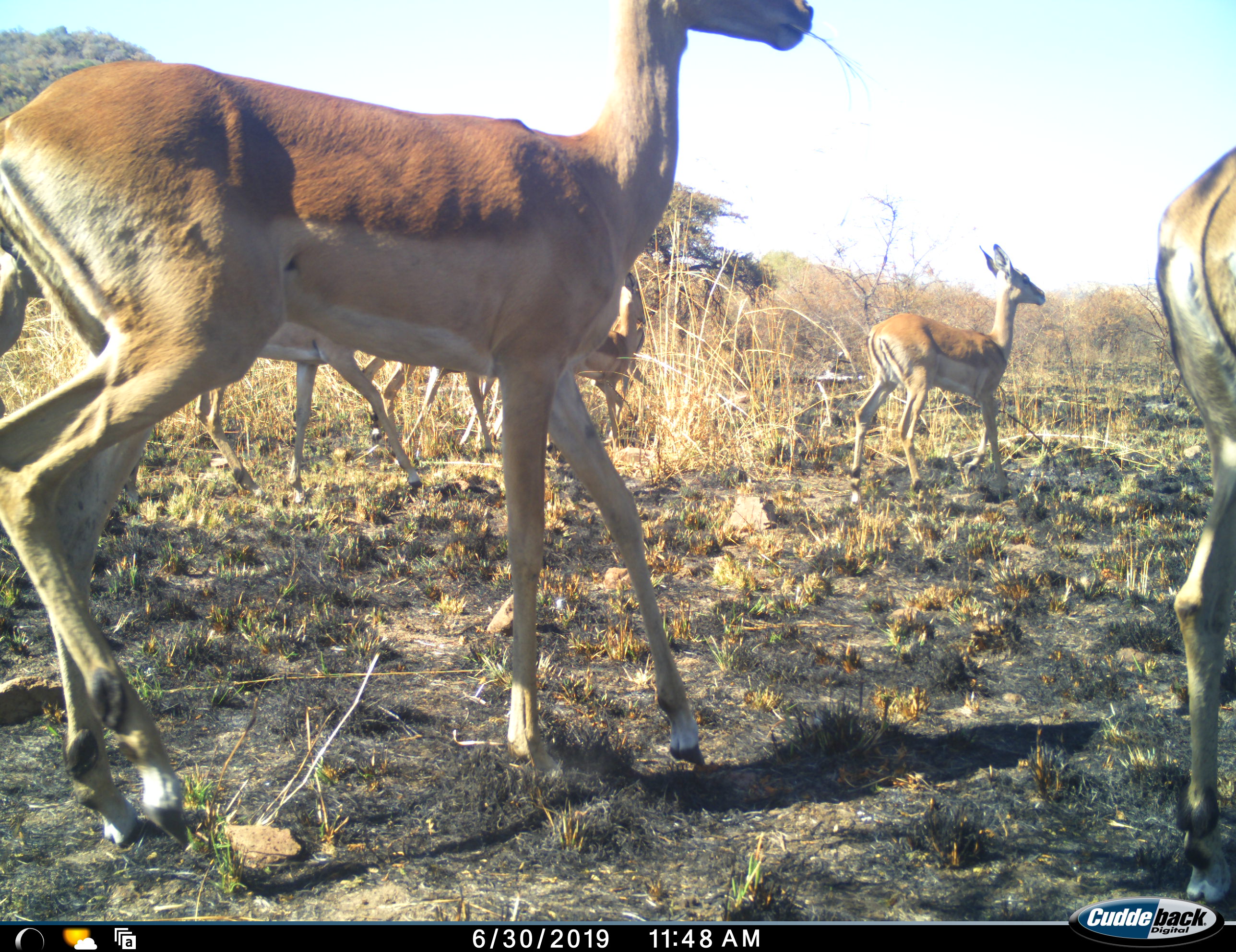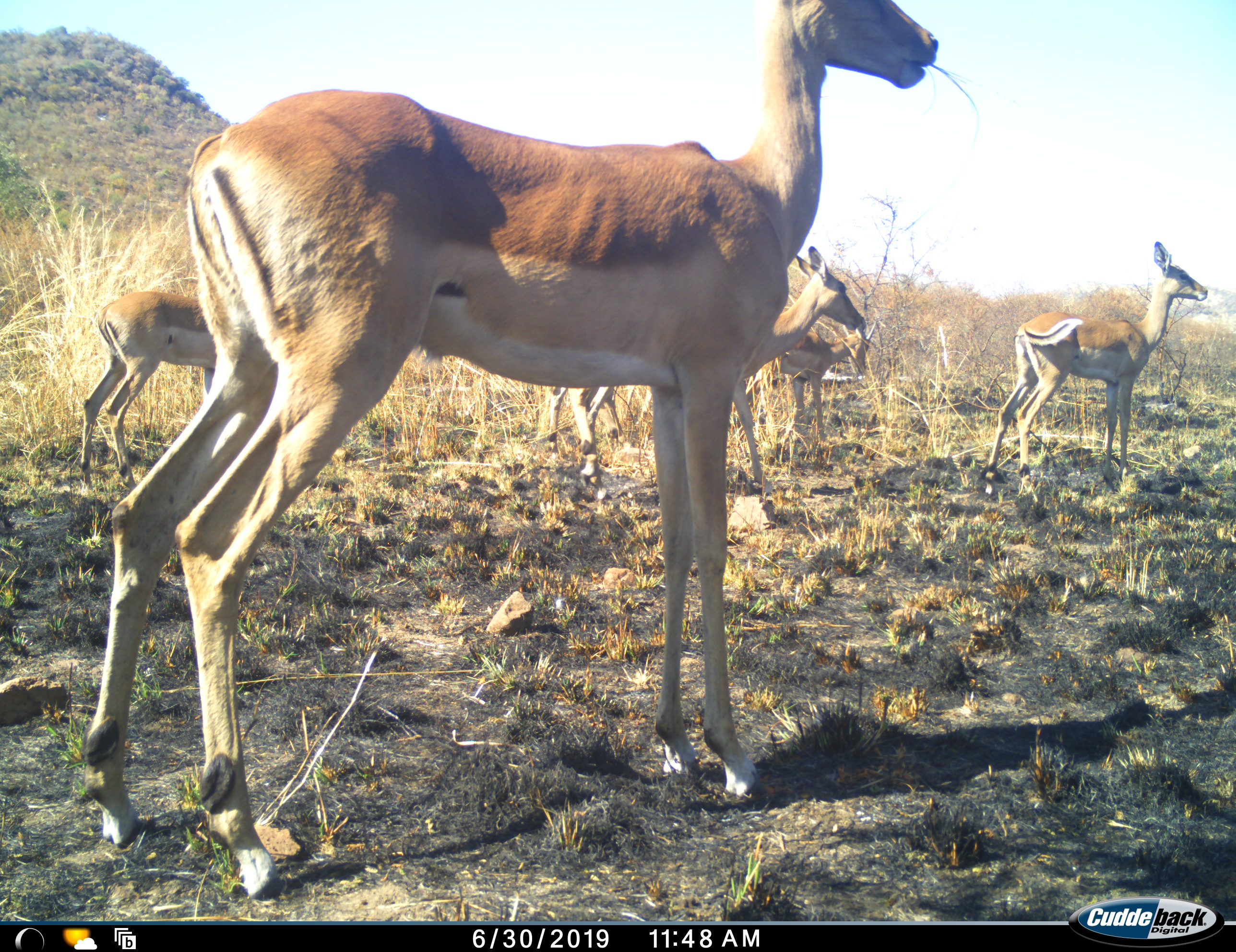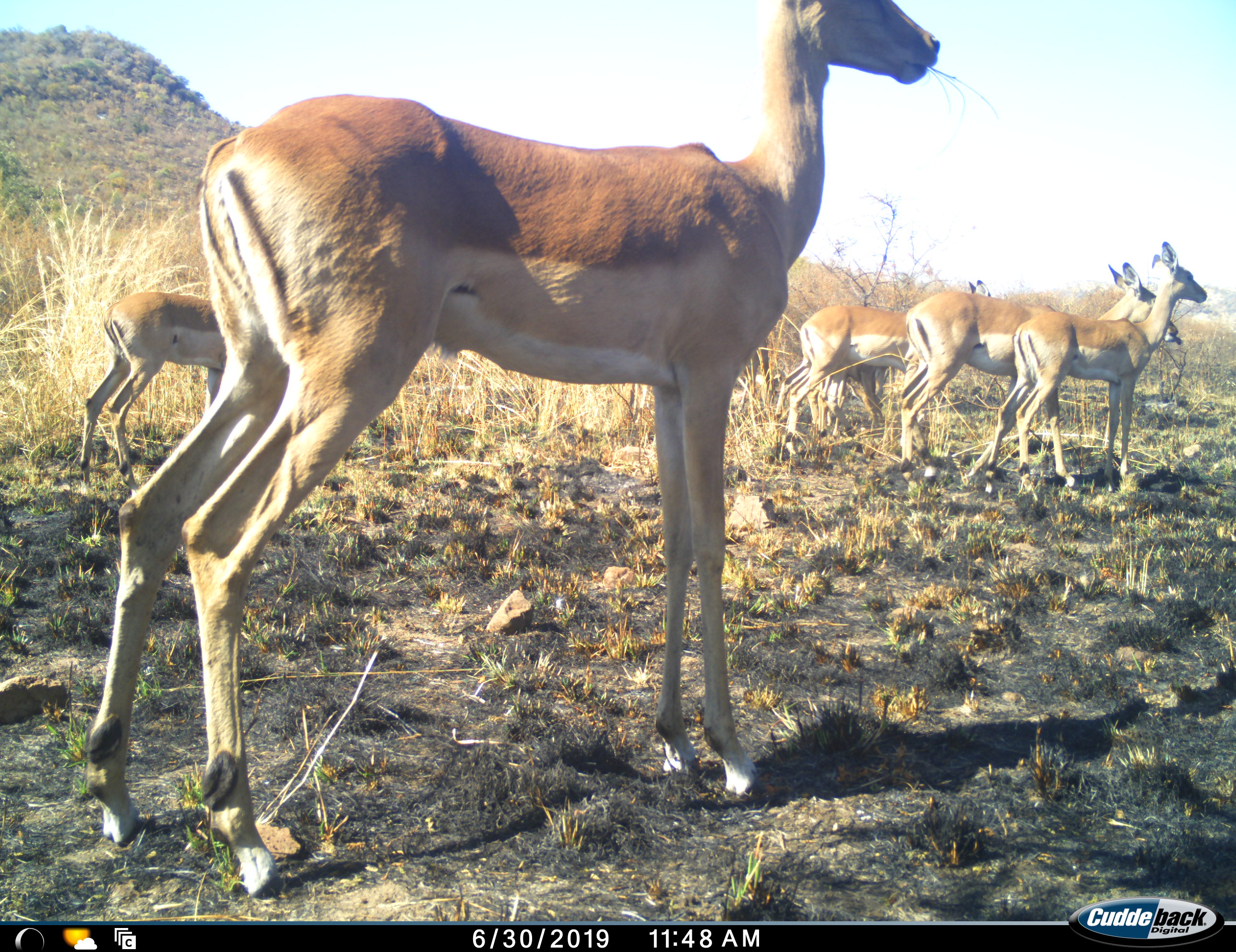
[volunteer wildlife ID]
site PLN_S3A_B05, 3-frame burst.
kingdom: Animalia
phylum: Chordata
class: Mammalia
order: Artiodactyla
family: Bovidae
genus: Aepyceros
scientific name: Aepyceros melampus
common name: impala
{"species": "impala (Aepyceros melampus)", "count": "7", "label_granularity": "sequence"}